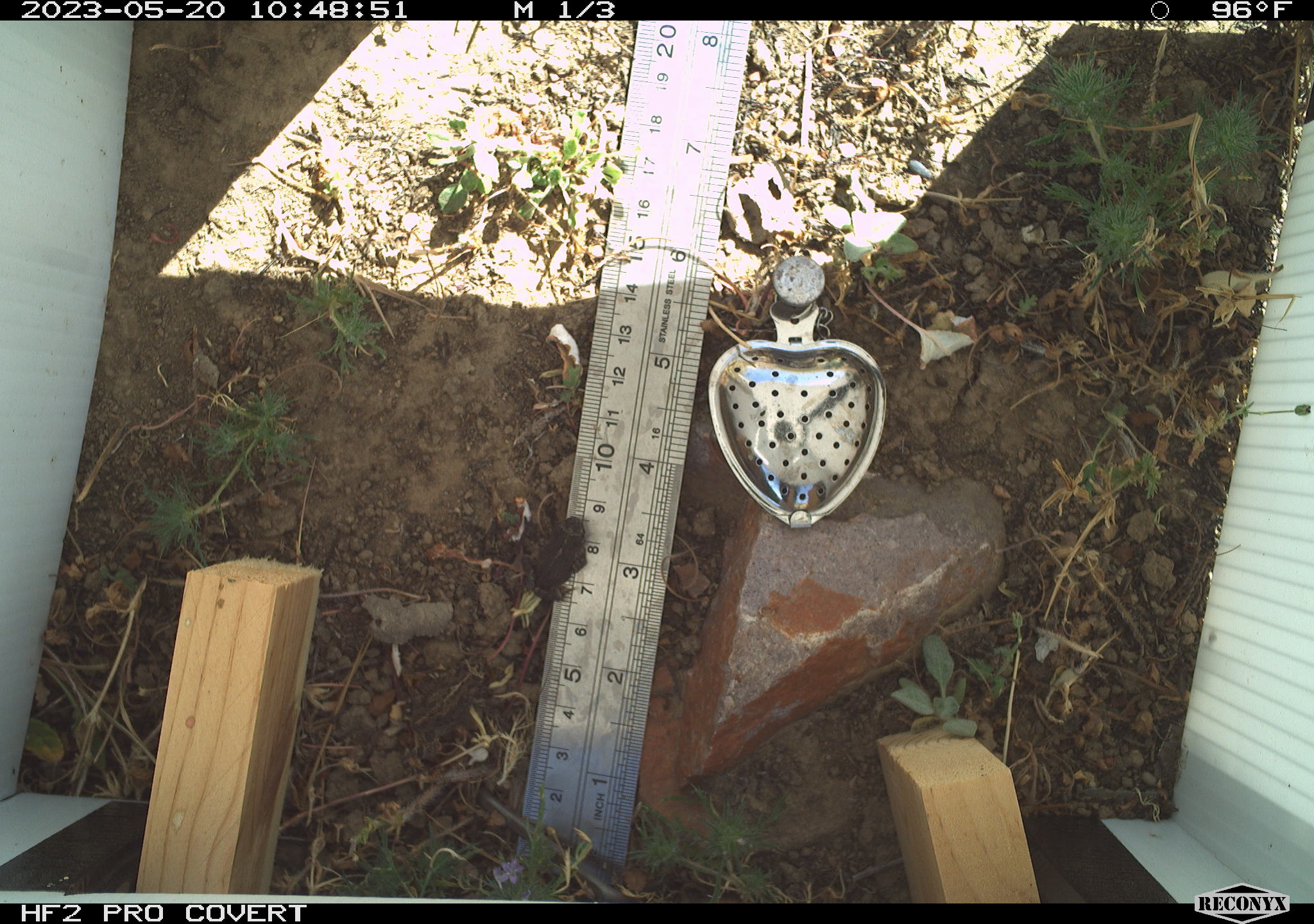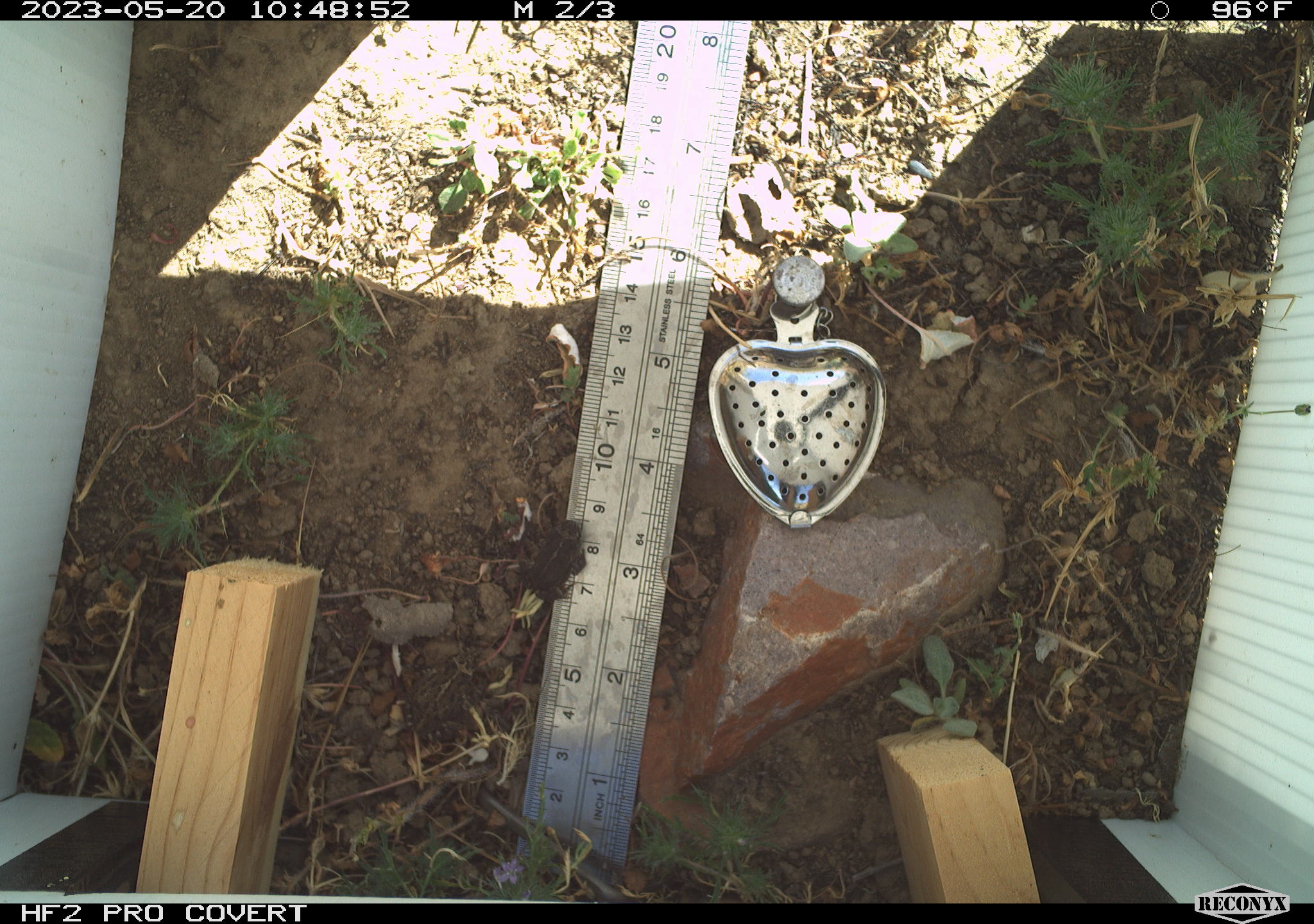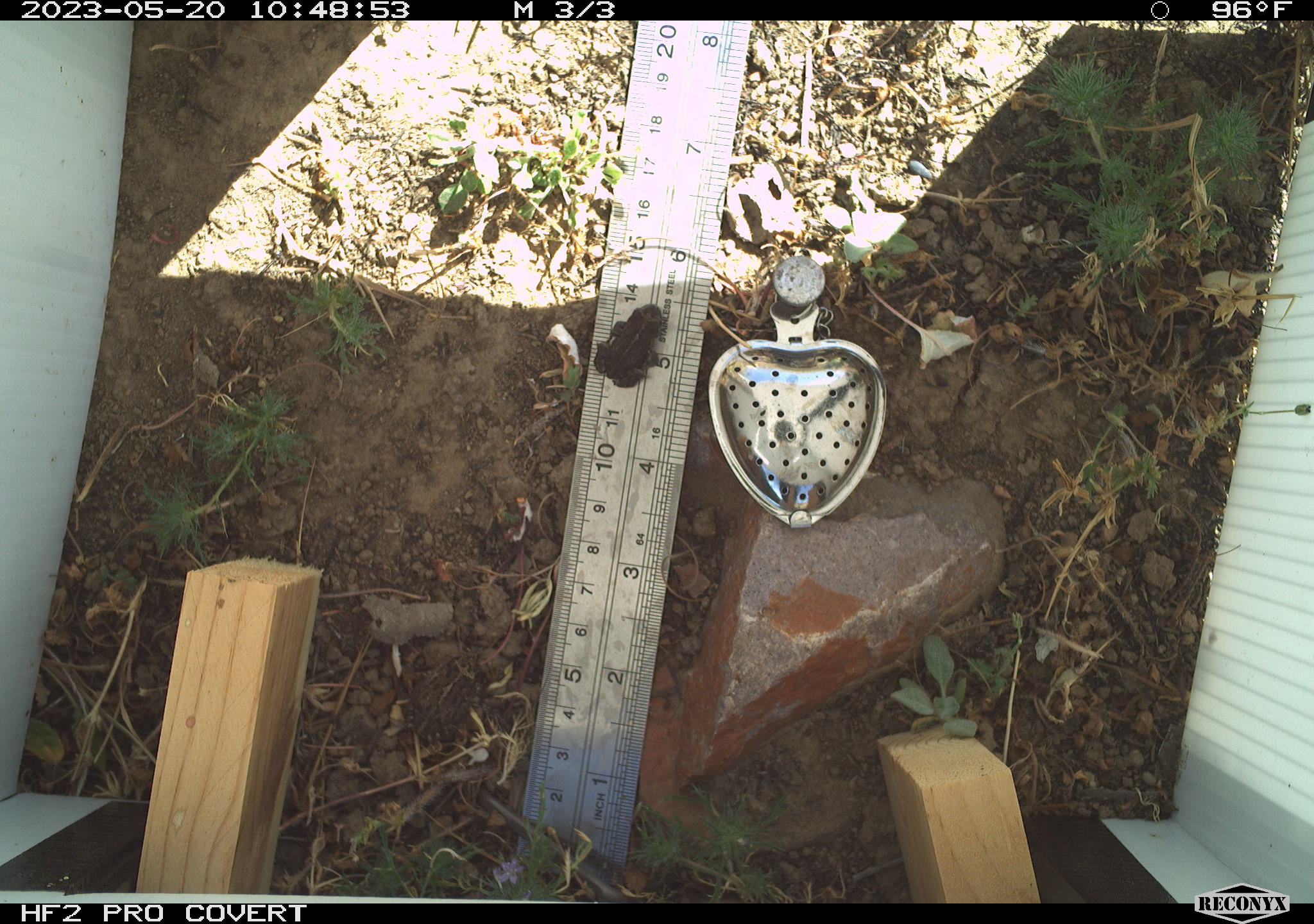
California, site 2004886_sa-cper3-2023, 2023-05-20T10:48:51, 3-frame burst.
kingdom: Animalia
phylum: Chordata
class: Amphibia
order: Anura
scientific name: Anura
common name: frogs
Frogs (Anura).